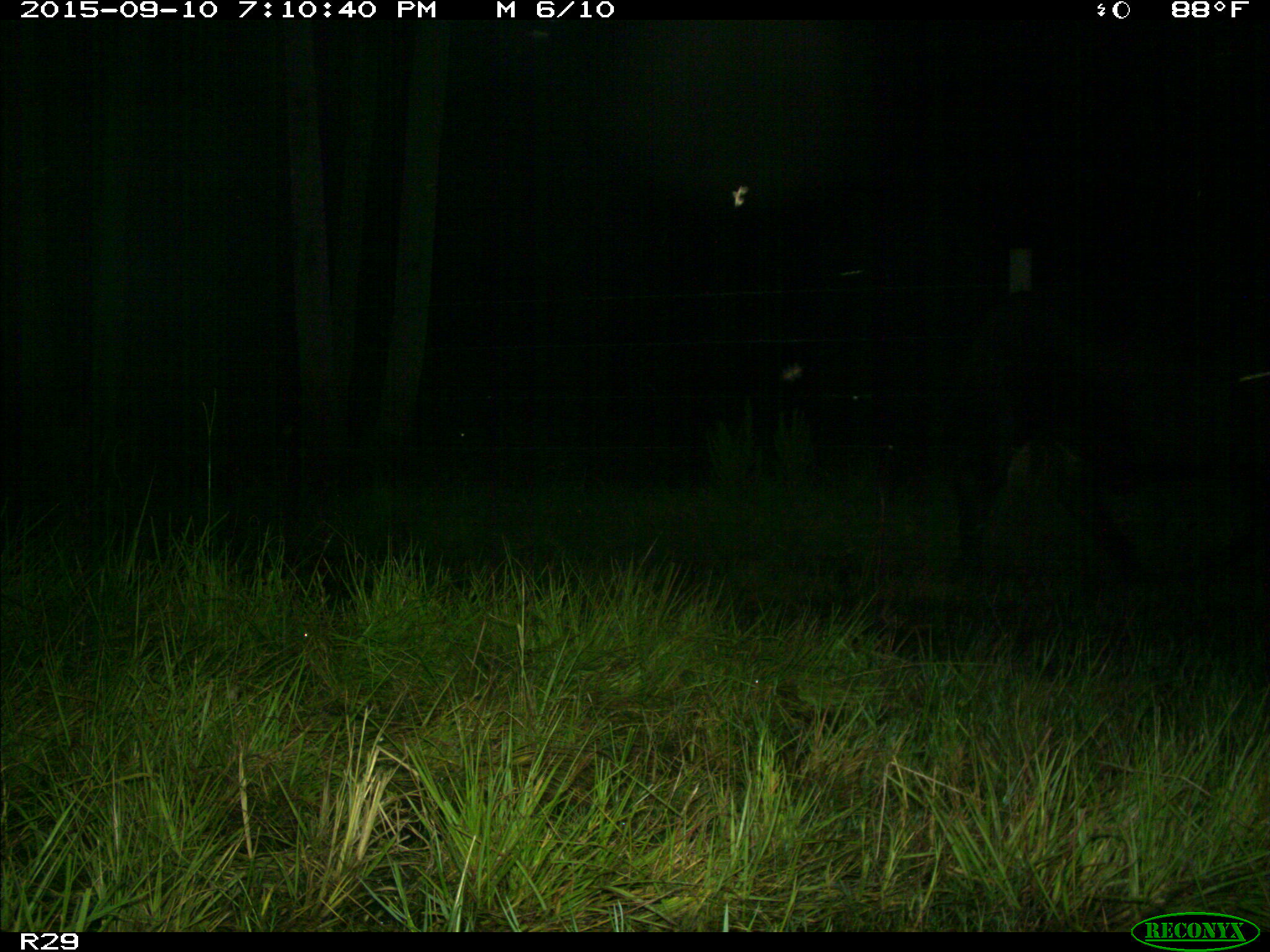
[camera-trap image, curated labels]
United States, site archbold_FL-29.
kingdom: Animalia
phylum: Chordata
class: Mammalia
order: Artiodactyla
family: Bovidae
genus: Bos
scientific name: Bos taurus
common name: domestic cow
Bos taurus (domestic cow).